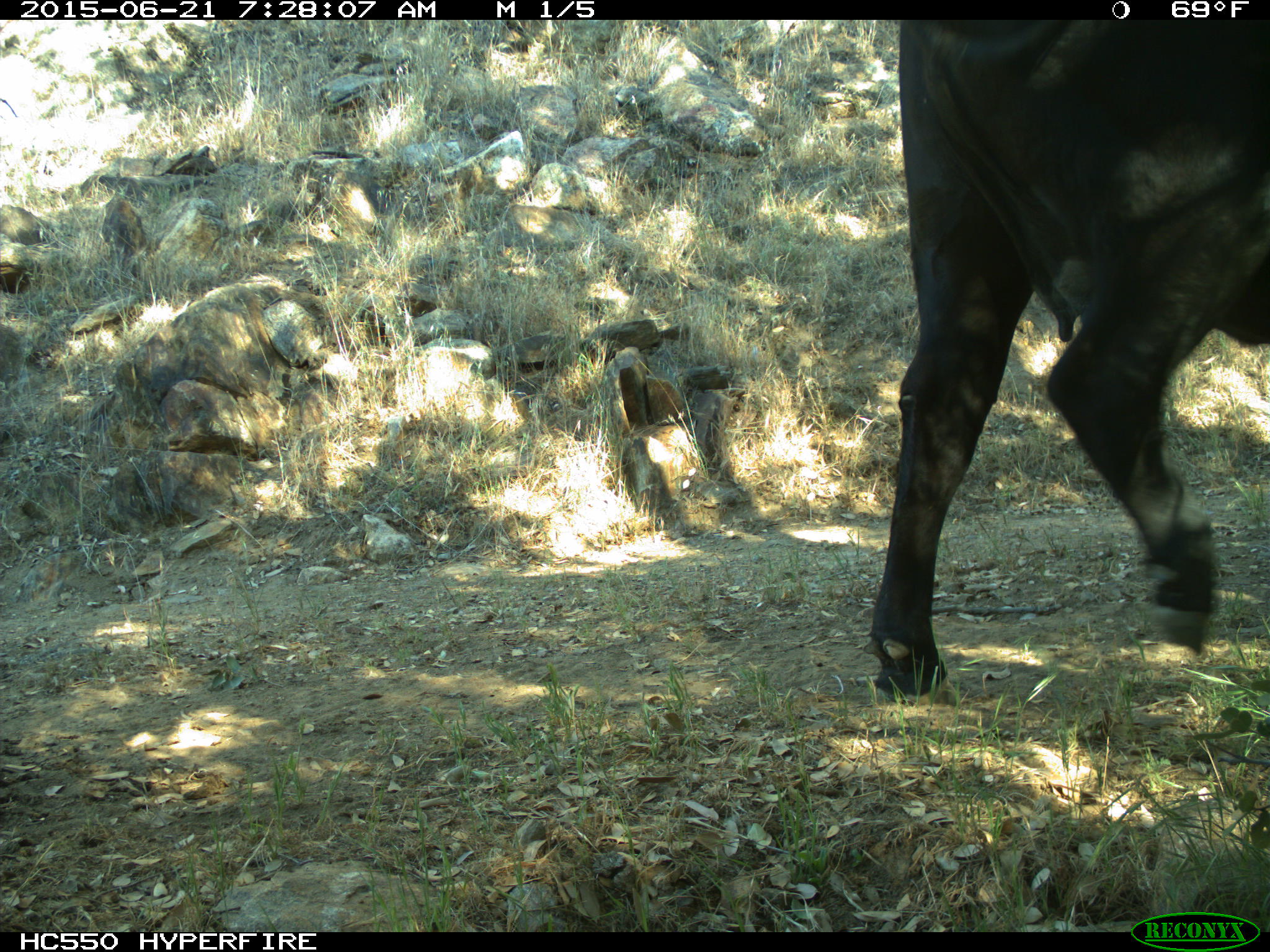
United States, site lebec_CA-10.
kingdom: Animalia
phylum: Chordata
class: Mammalia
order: Artiodactyla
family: Bovidae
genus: Bos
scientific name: Bos taurus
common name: domestic cow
Bos taurus (domestic cow).